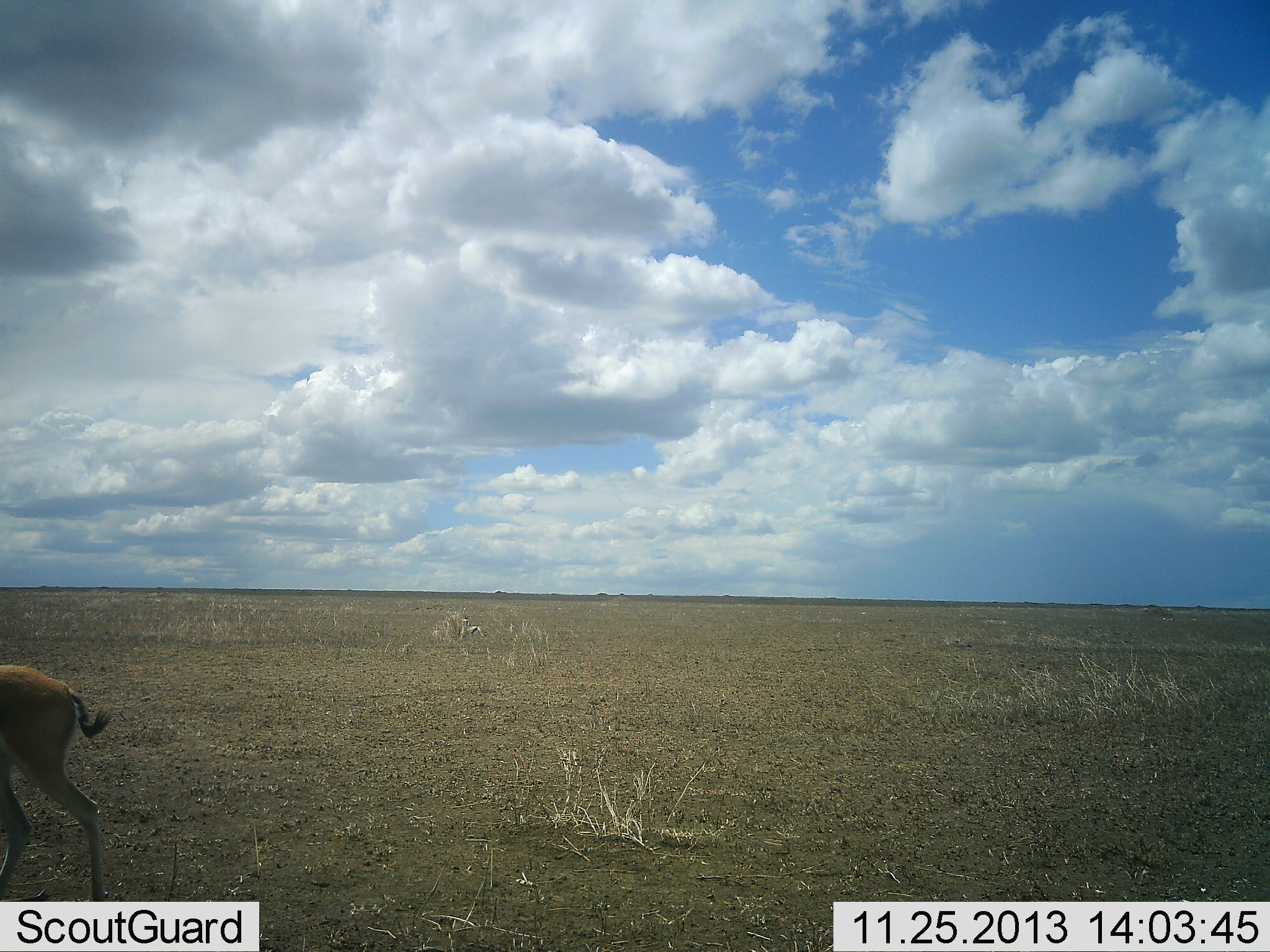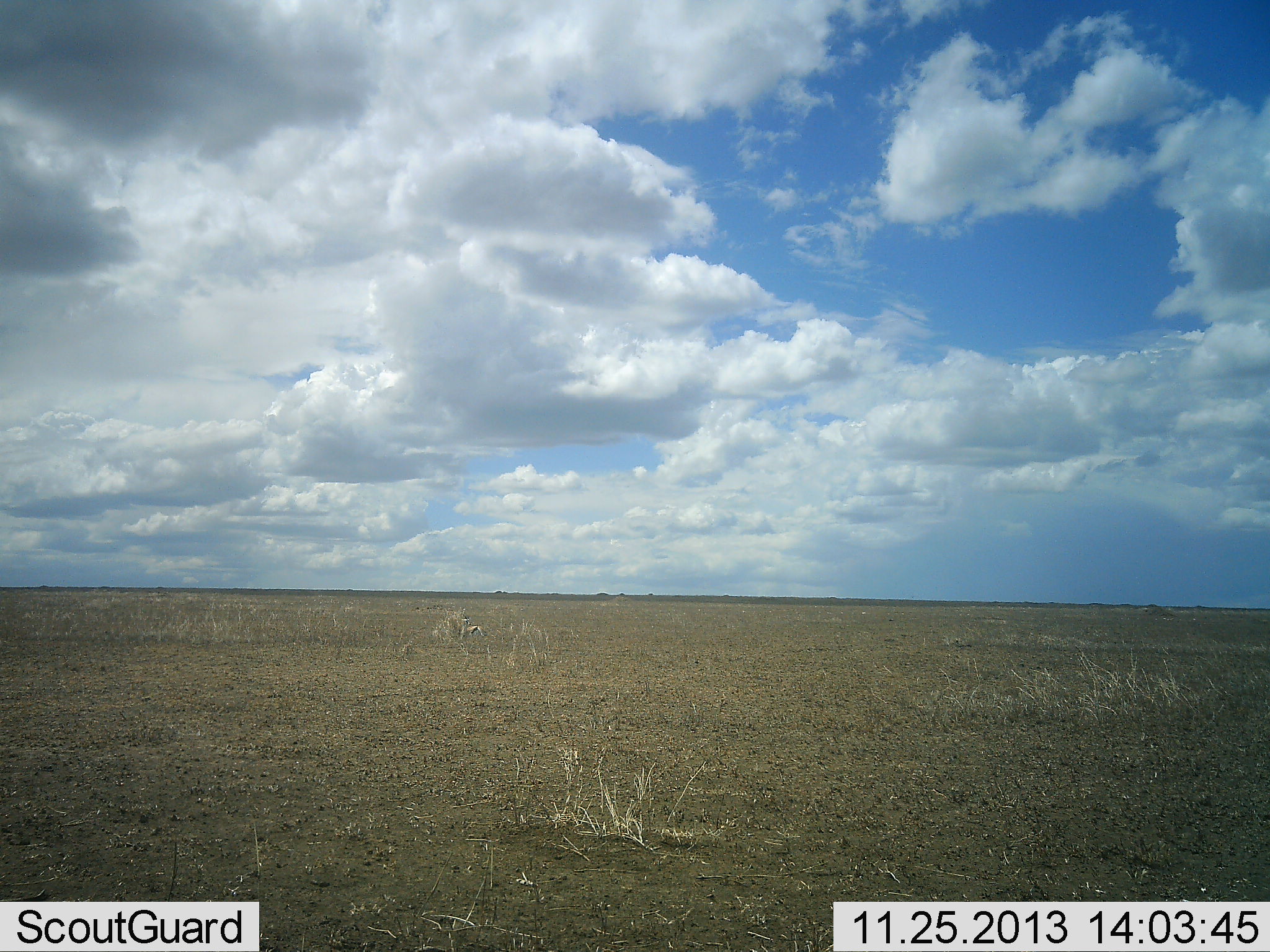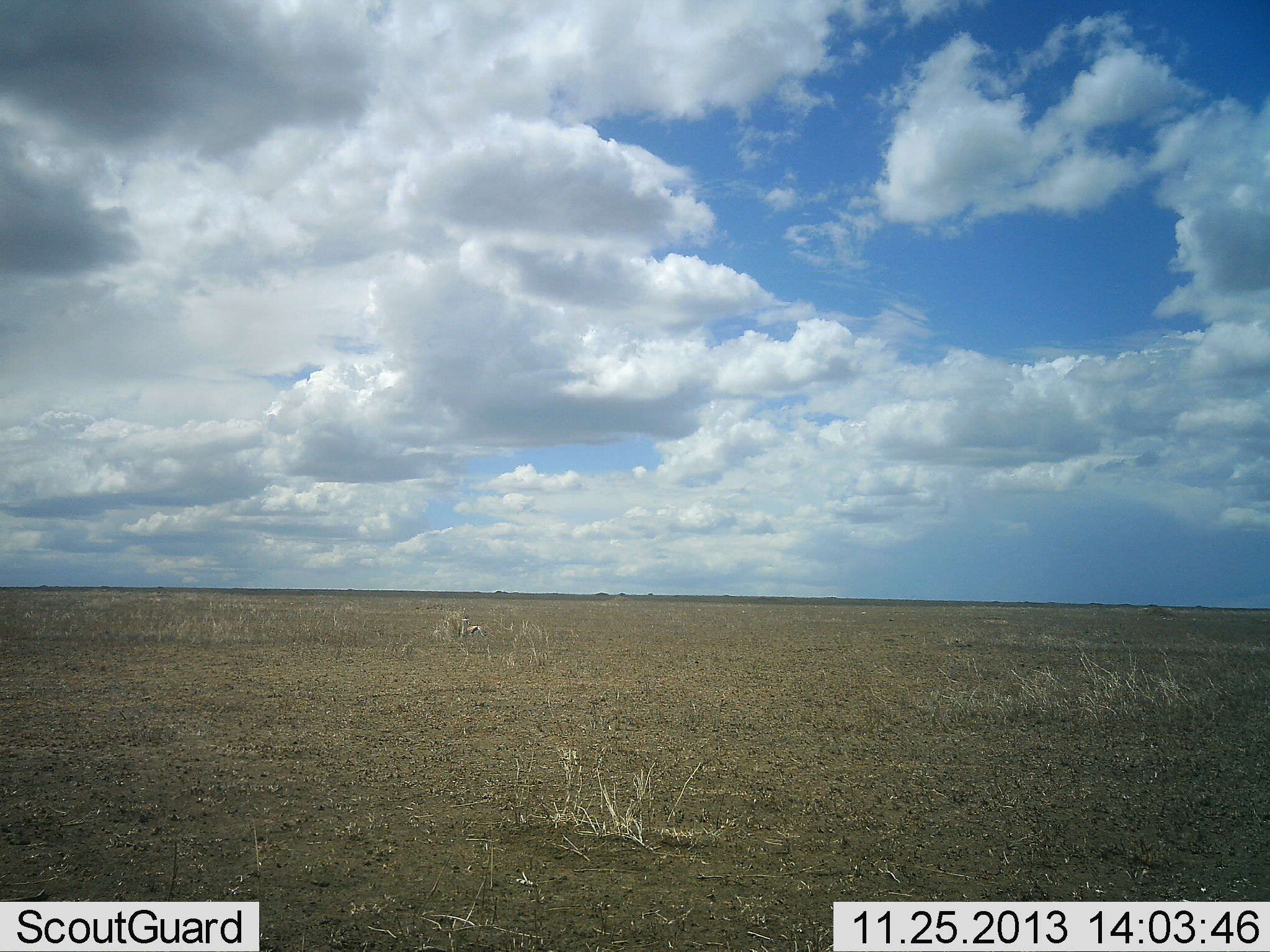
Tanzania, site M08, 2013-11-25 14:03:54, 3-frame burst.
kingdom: Animalia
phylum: Chordata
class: Mammalia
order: Artiodactyla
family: Bovidae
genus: Eudorcas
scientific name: Eudorcas thomsonii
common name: thomson's gazelle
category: gazellethomsons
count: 1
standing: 0%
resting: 9%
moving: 100%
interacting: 9%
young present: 0%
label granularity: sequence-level